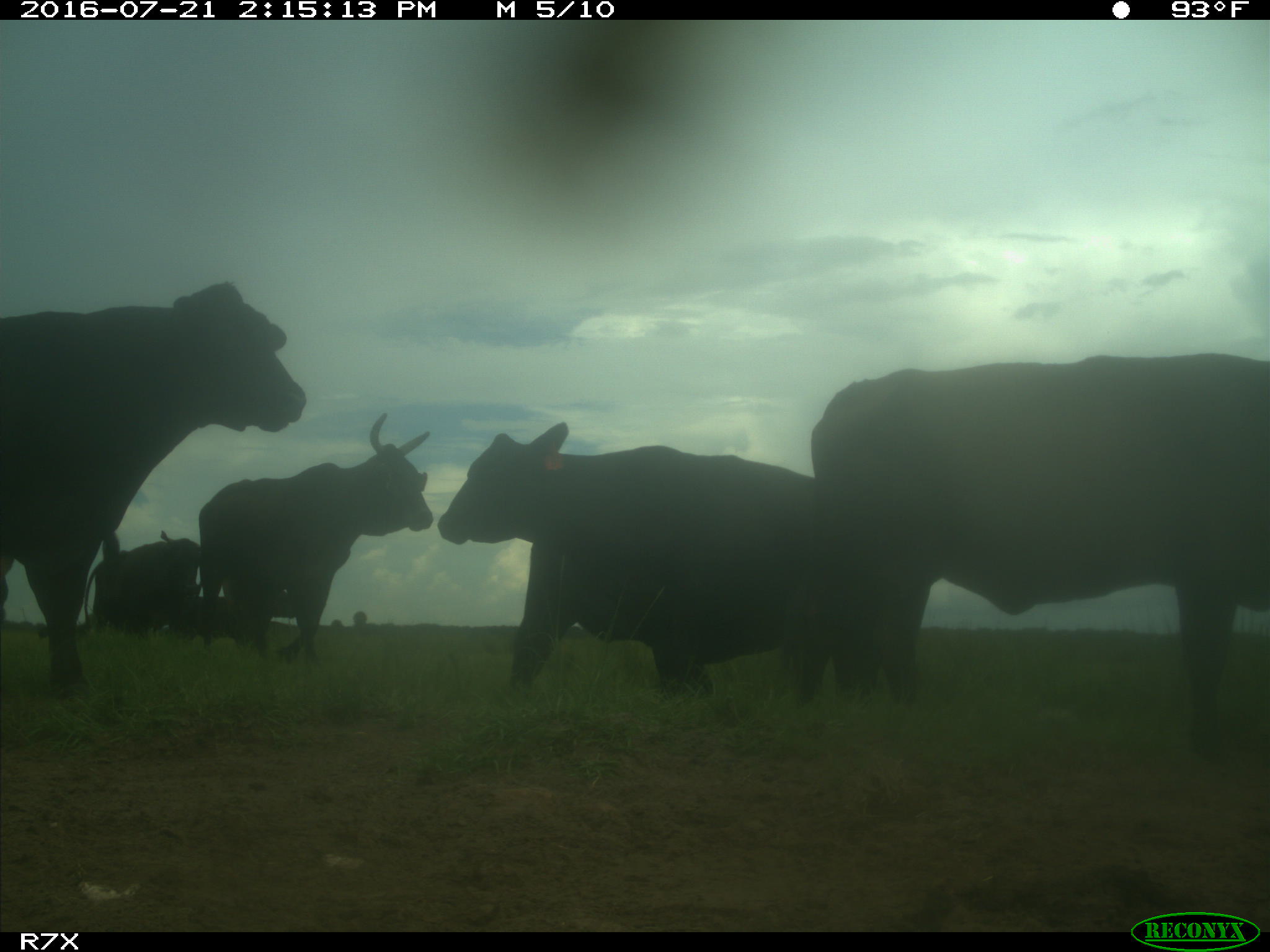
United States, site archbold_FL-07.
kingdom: Animalia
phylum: Chordata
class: Mammalia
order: Artiodactyla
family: Bovidae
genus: Bos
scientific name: Bos taurus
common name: domestic cow